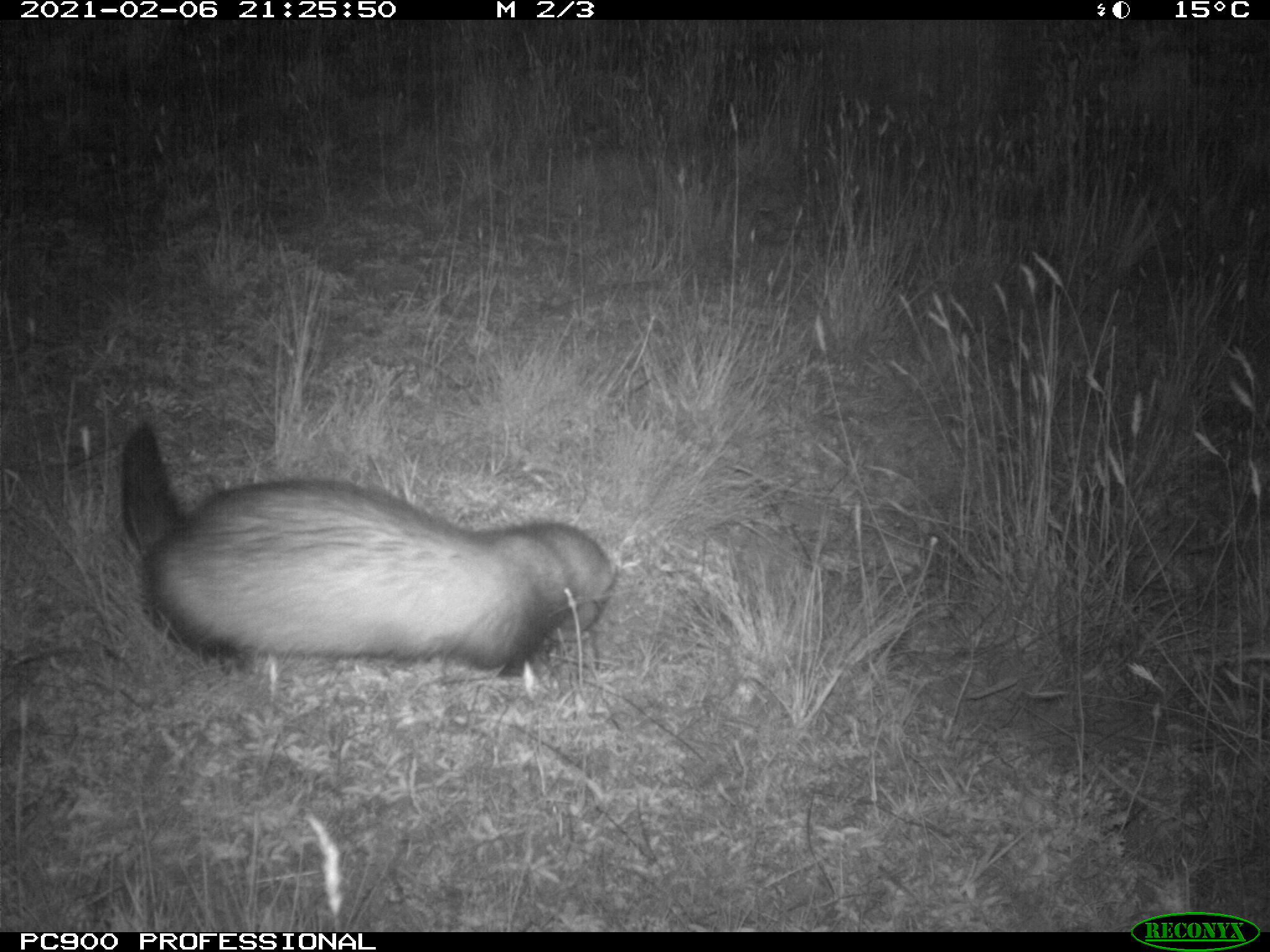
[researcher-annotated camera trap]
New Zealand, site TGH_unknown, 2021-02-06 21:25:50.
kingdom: Animalia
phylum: Chordata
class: Mammalia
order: Carnivora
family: Mustelidae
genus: Mustela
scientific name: Mustela furo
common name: ferret